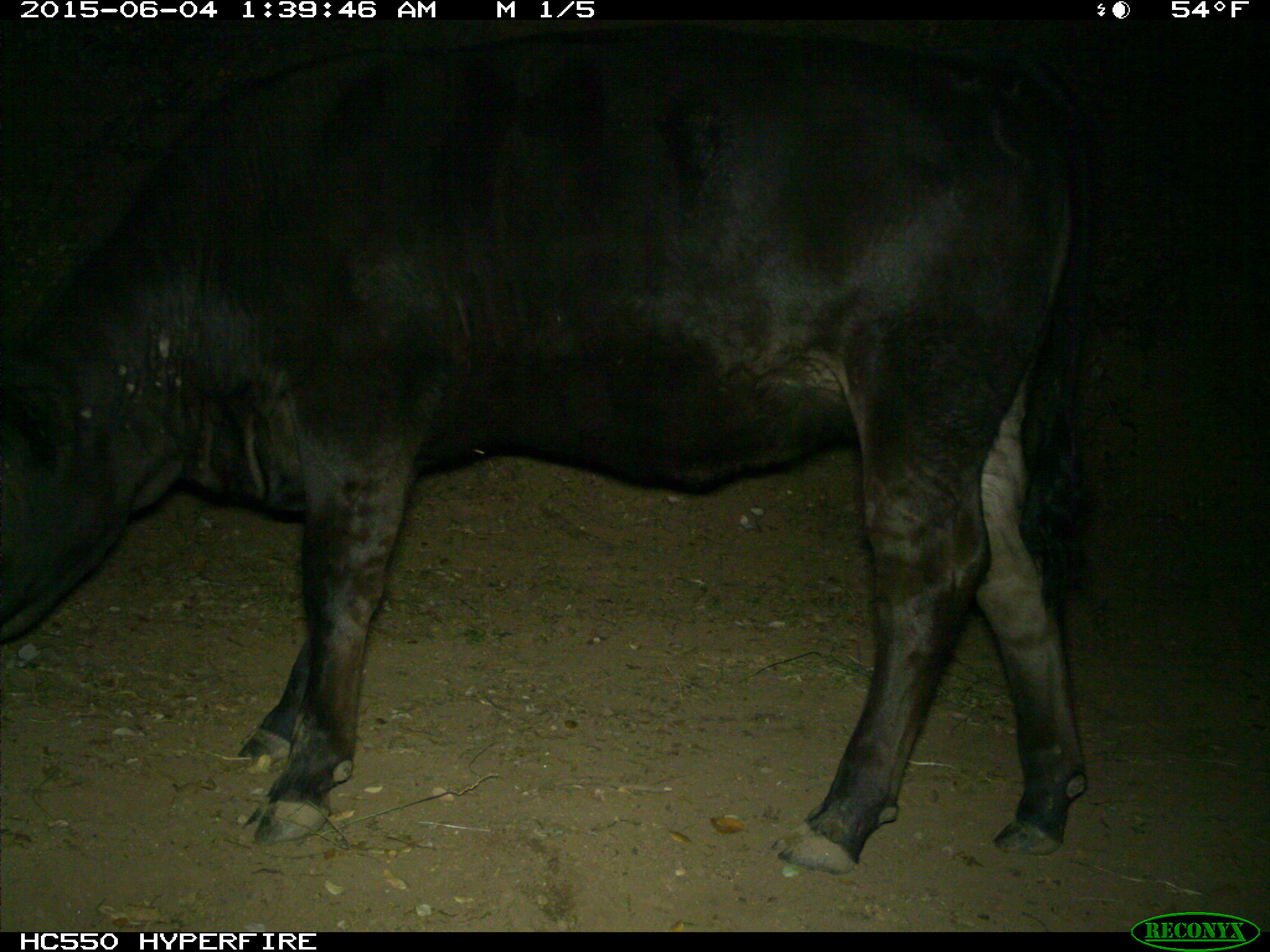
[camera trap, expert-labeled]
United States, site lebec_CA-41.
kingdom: Animalia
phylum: Chordata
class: Mammalia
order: Artiodactyla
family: Bovidae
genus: Bos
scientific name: Bos taurus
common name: domestic cow